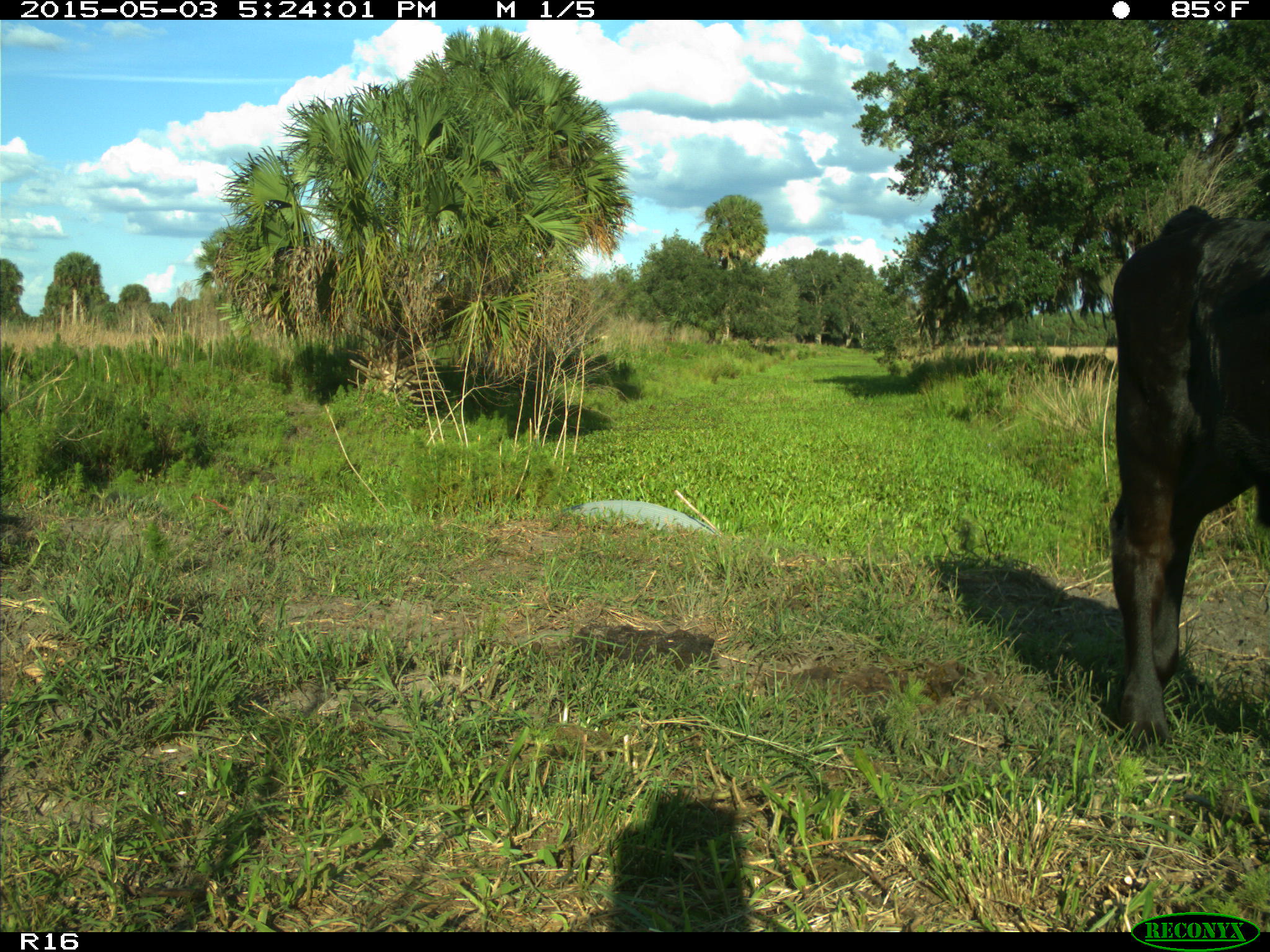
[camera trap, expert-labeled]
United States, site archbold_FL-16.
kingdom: Animalia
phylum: Chordata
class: Mammalia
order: Artiodactyla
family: Bovidae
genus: Bos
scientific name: Bos taurus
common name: domestic cow